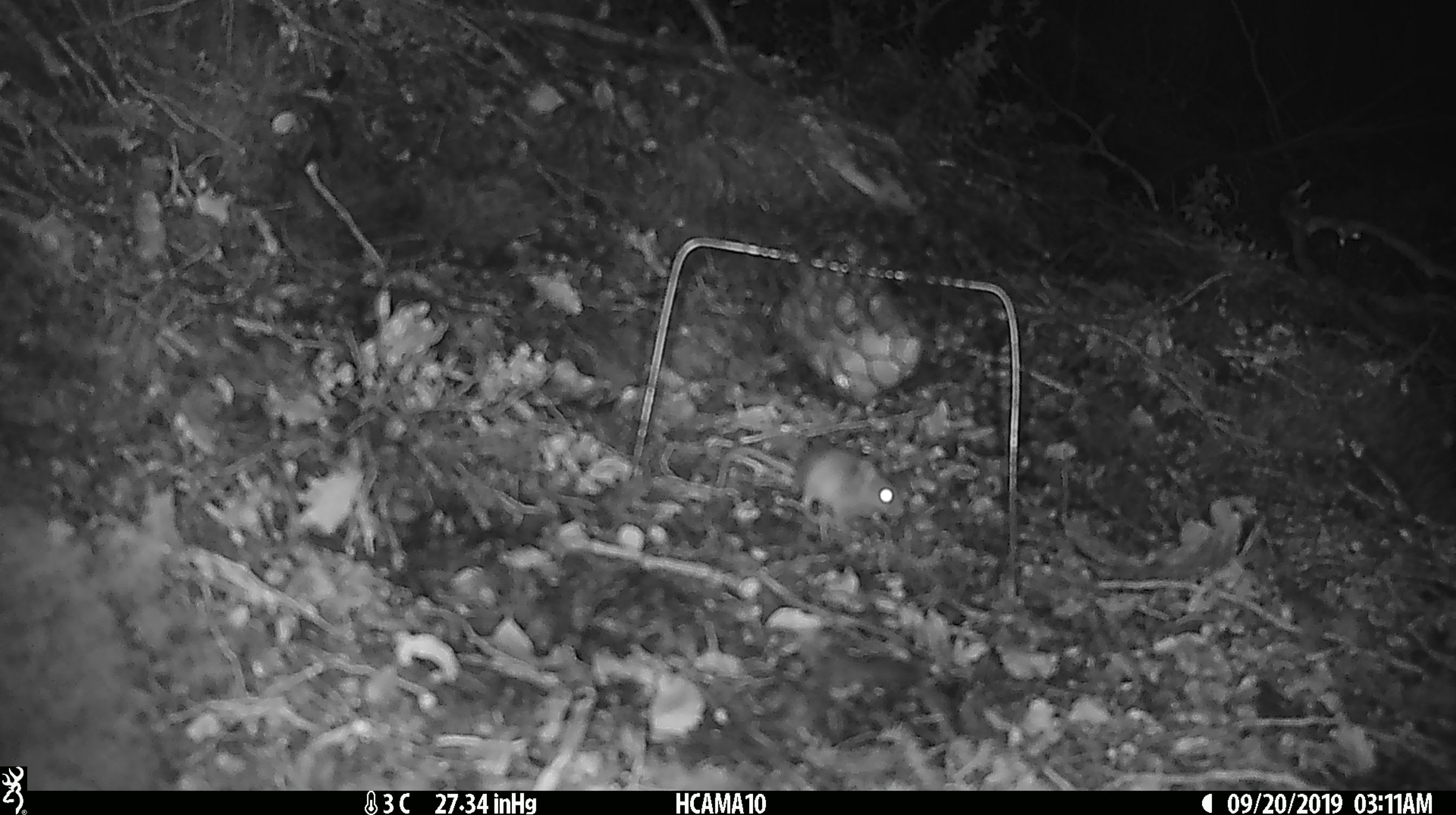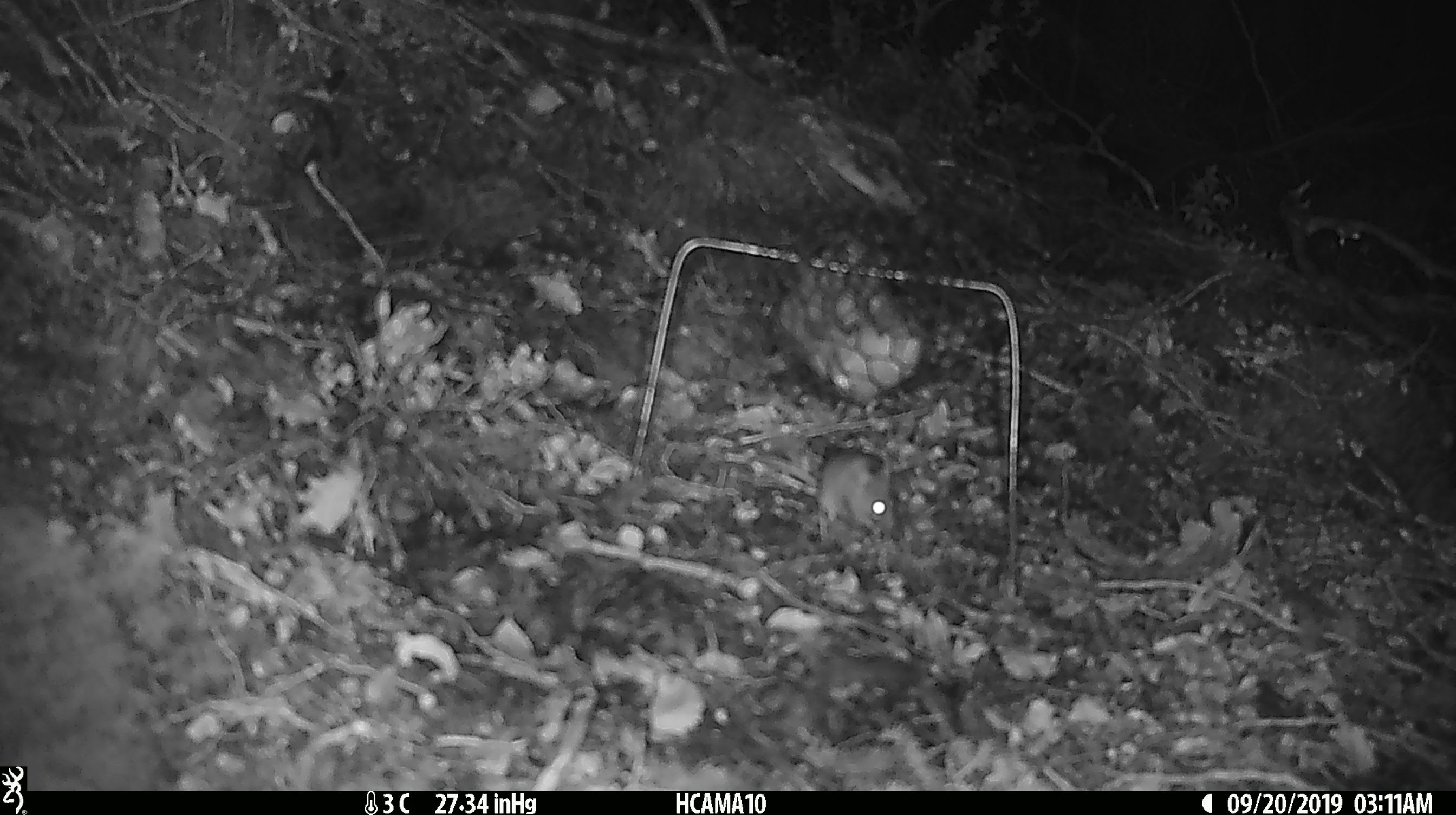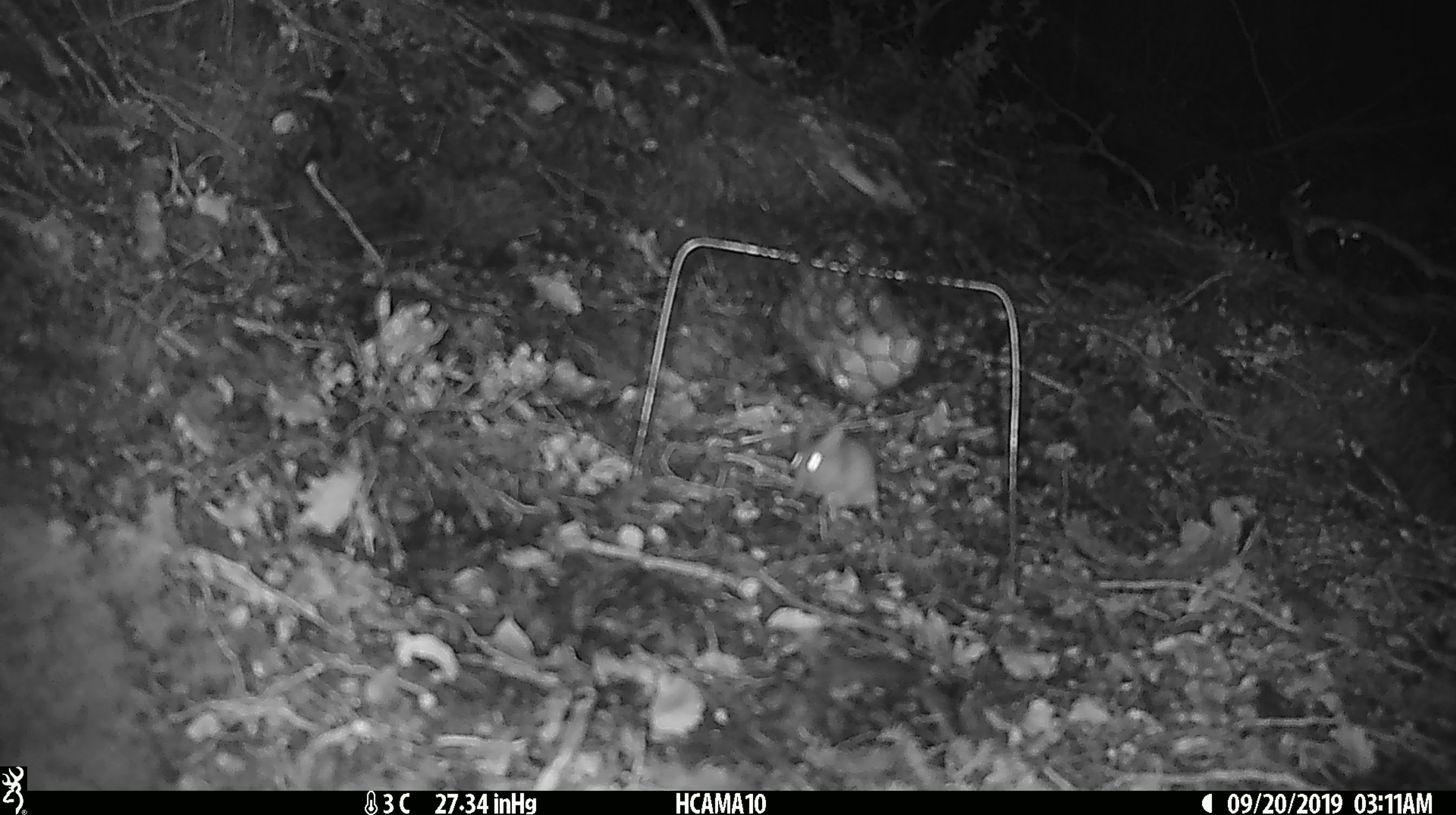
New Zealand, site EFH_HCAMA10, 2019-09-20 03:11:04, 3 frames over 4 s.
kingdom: Animalia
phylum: Chordata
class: Mammalia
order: Rodentia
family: Muridae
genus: Mus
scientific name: Mus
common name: mouse